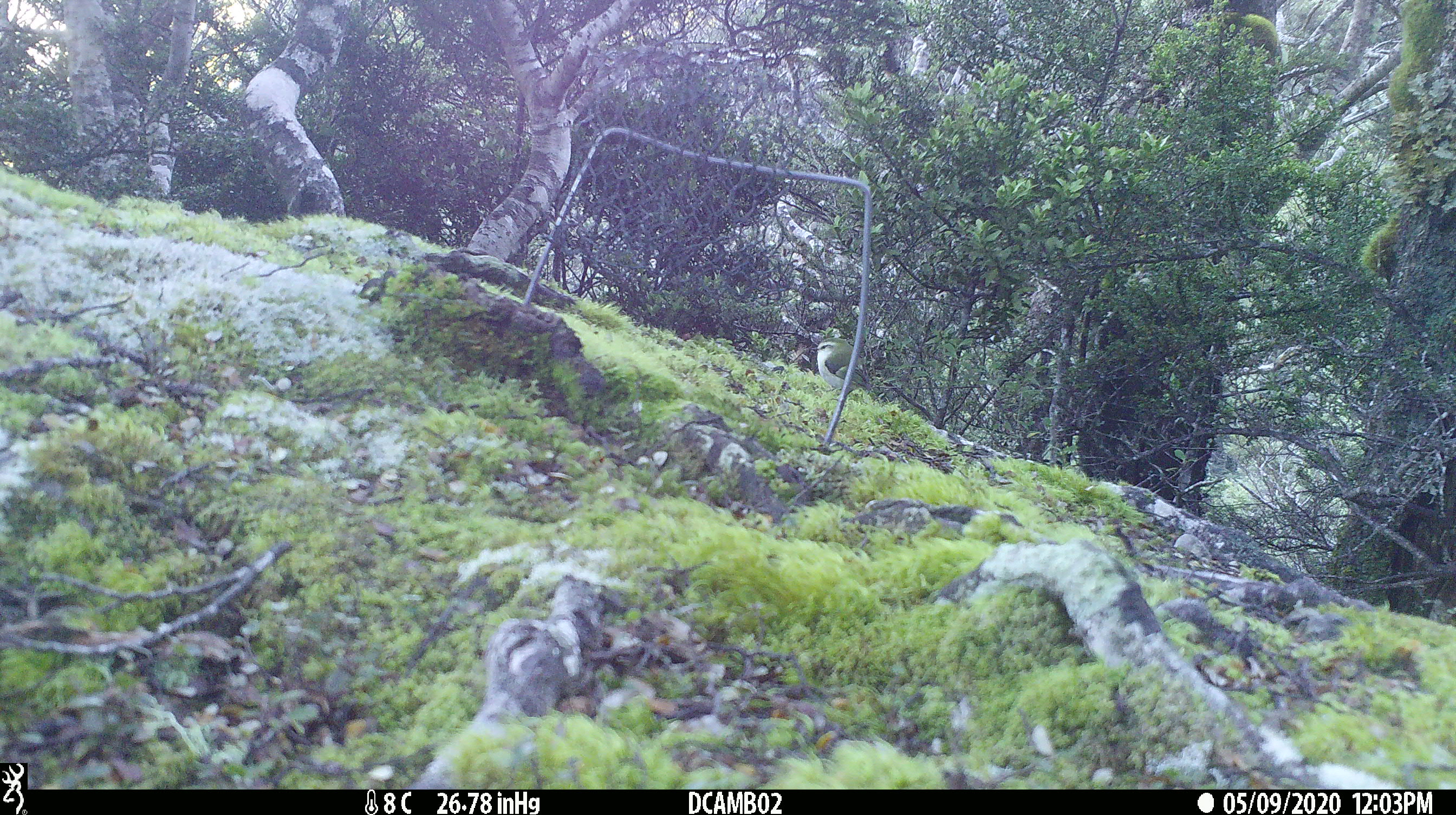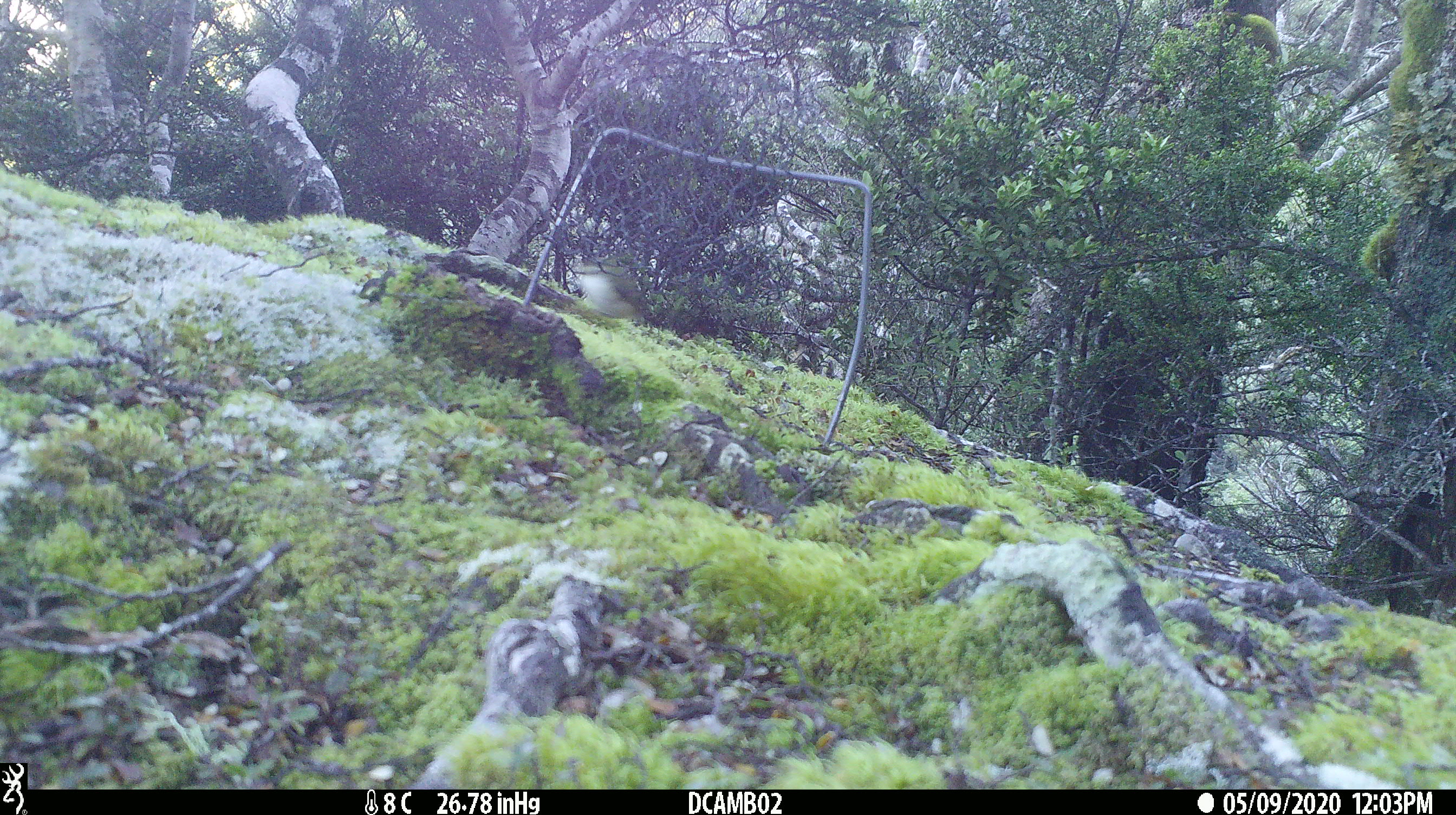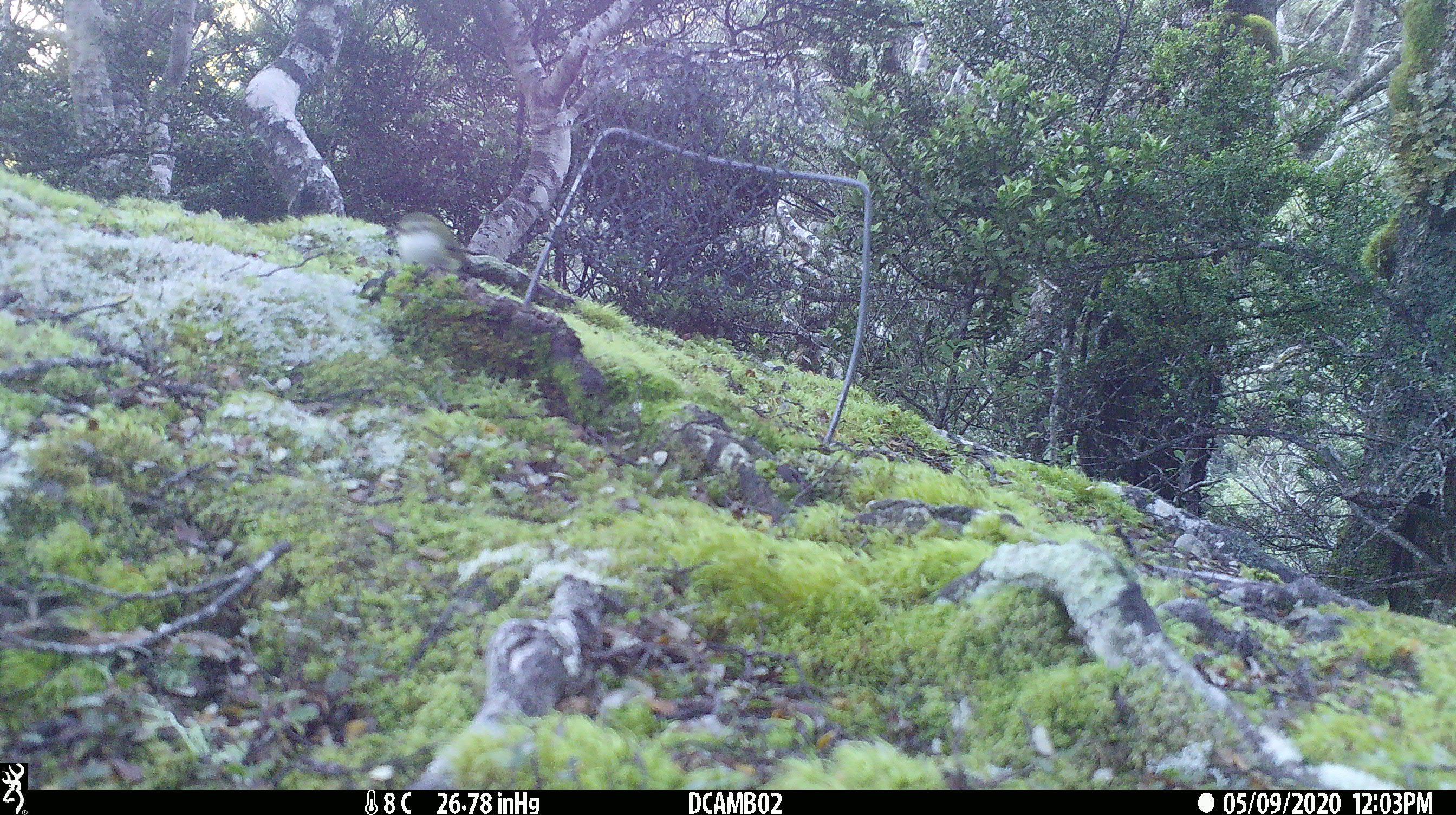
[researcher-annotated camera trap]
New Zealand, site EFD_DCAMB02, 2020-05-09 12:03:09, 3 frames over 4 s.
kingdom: Animalia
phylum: Chordata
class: Aves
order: Passeriformes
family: Acanthisittidae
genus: Acanthisitta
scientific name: Acanthisitta chloris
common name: rifleman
Rifleman (Acanthisitta chloris).